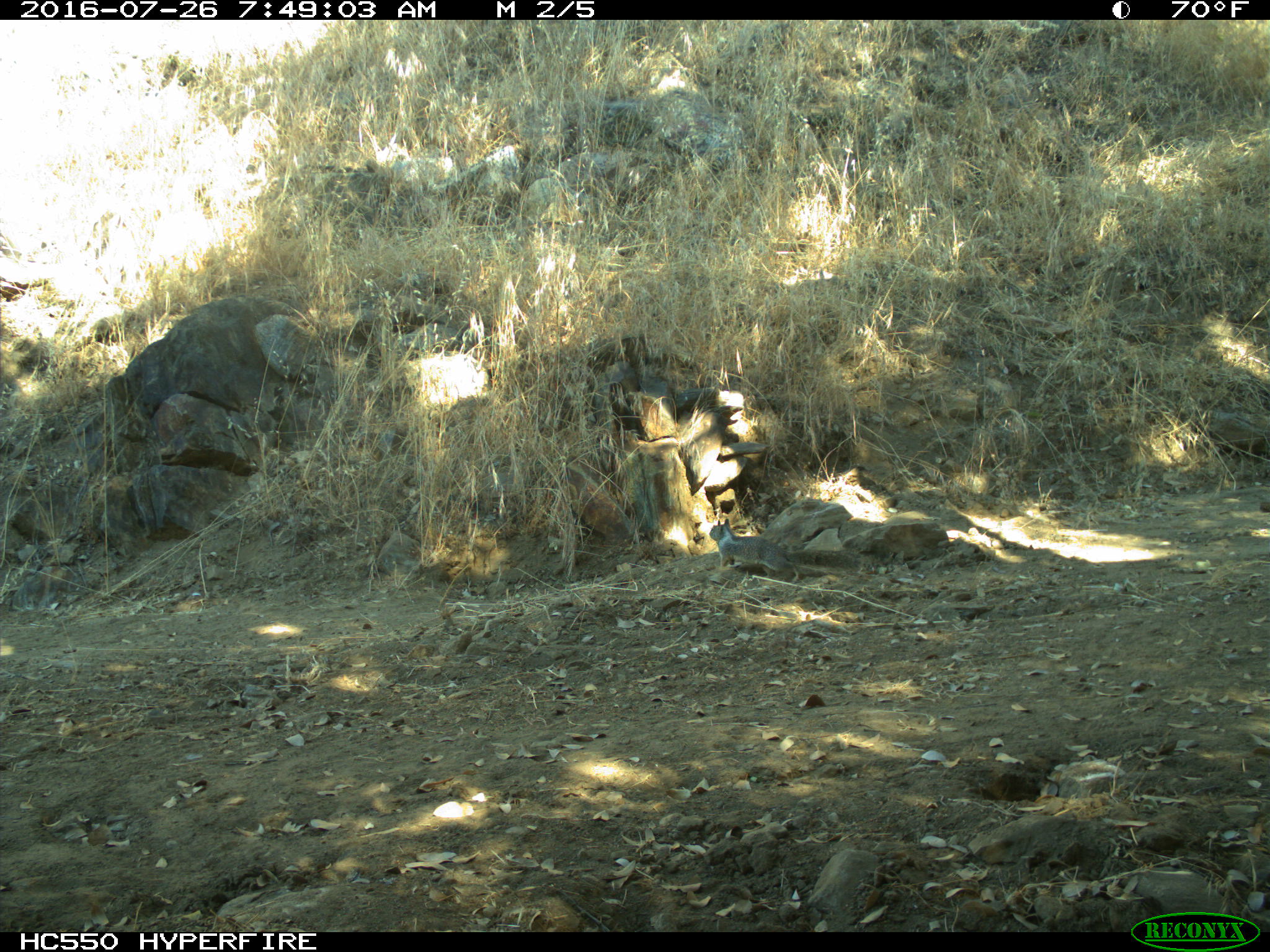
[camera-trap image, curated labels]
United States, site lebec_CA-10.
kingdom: Animalia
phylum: Chordata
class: Mammalia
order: Rodentia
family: Sciuridae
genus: Otospermophilus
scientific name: Otospermophilus beecheyi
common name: california ground squirrel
Otospermophilus beecheyi (california ground squirrel).